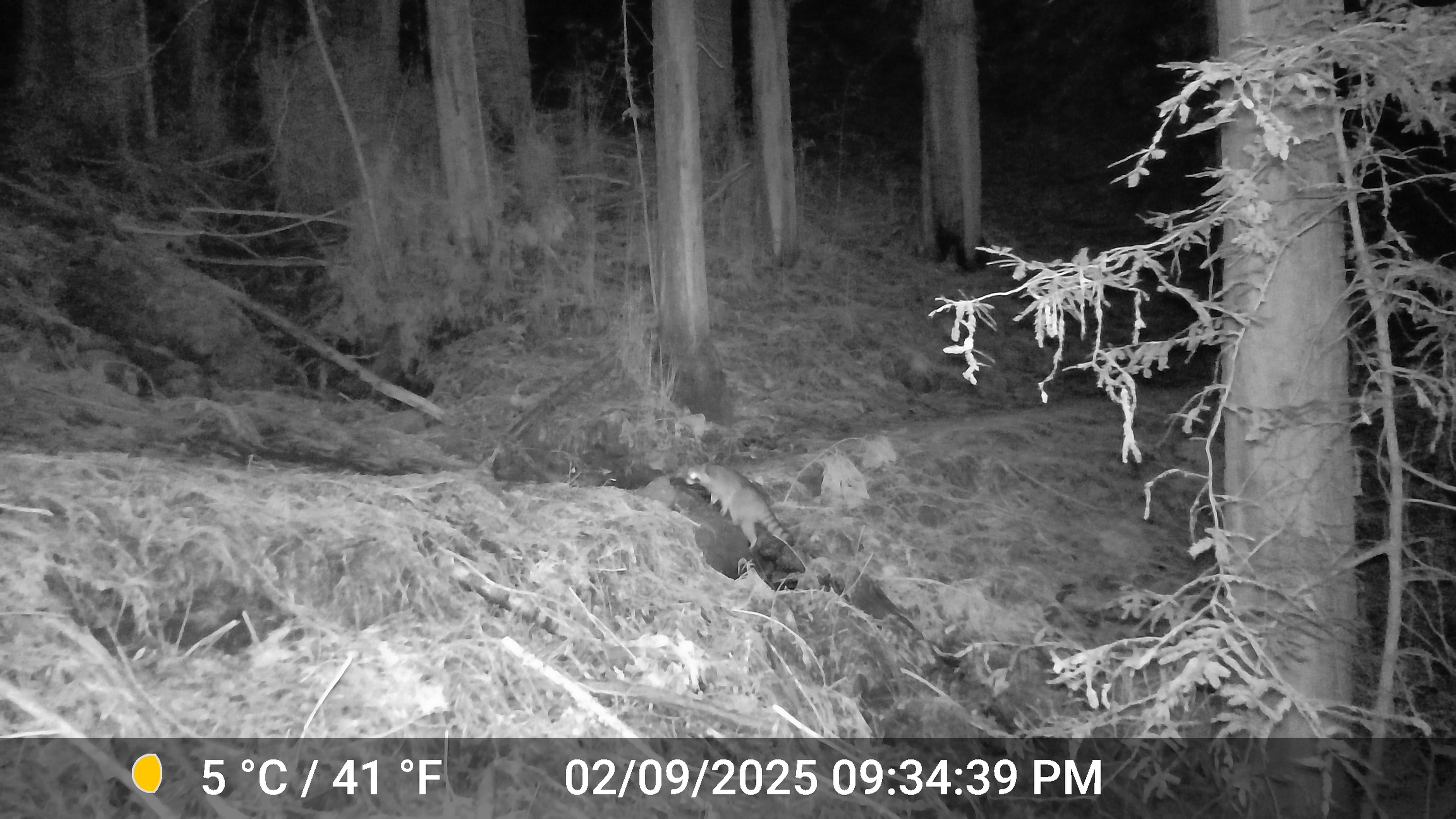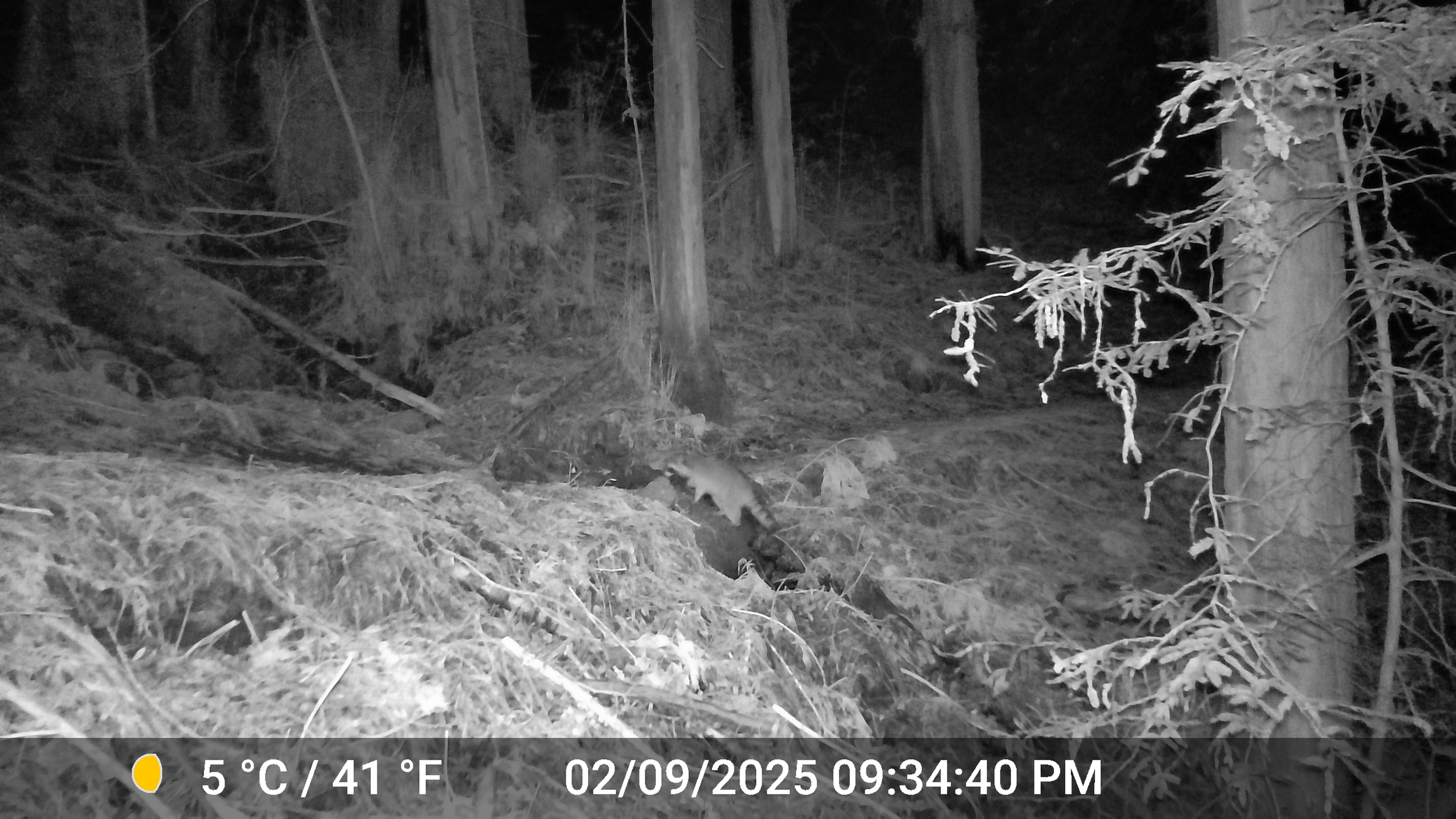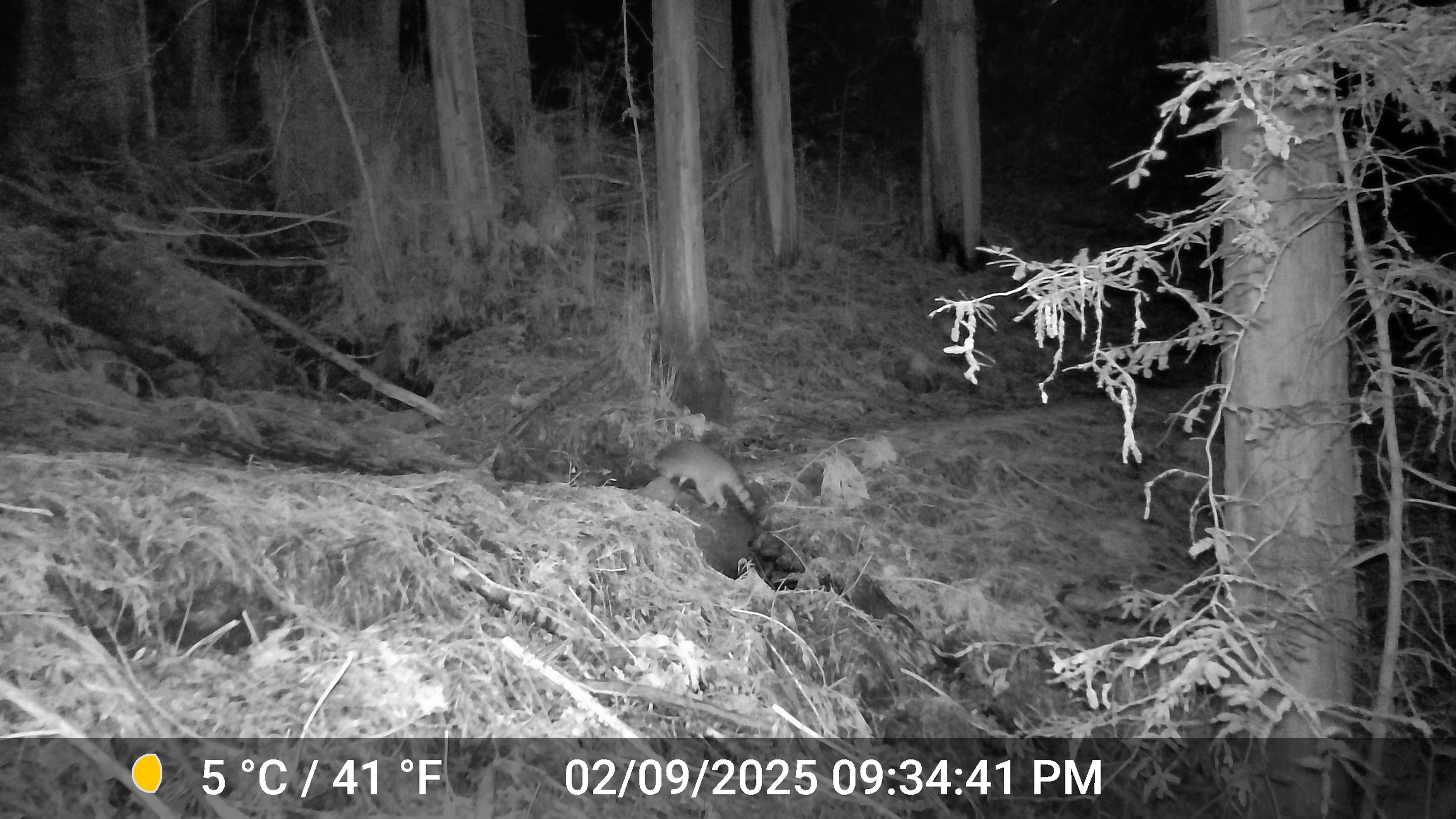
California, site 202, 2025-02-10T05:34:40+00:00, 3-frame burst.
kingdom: Animalia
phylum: Chordata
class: Mammalia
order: Carnivora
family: Procyonidae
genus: Procyon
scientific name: Procyon lotor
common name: raccoon